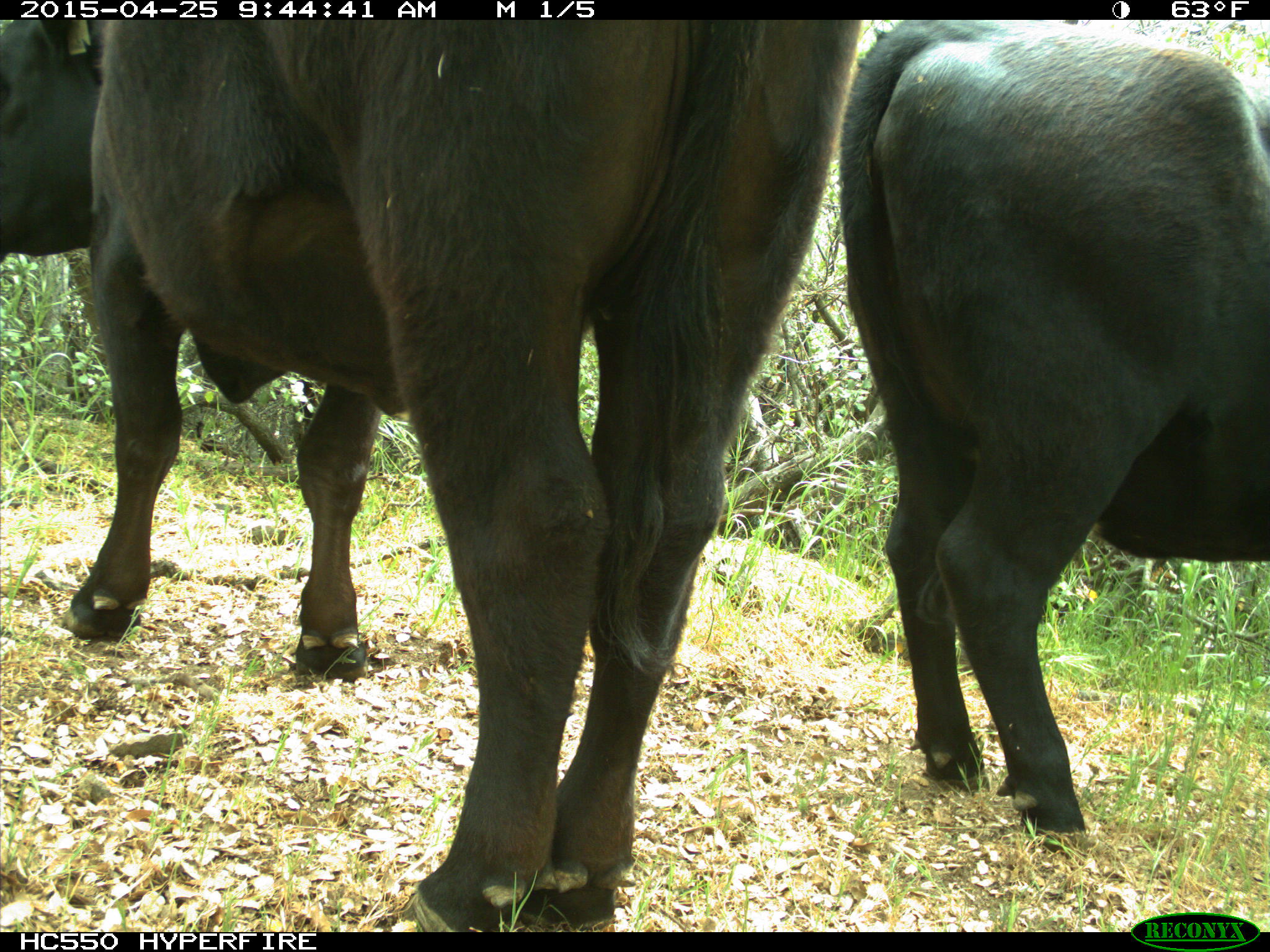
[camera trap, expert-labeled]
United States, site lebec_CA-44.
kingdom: Animalia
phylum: Chordata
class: Mammalia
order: Artiodactyla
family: Suidae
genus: Sus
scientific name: Sus scrofa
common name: wild boar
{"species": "Sus scrofa (wild boar)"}